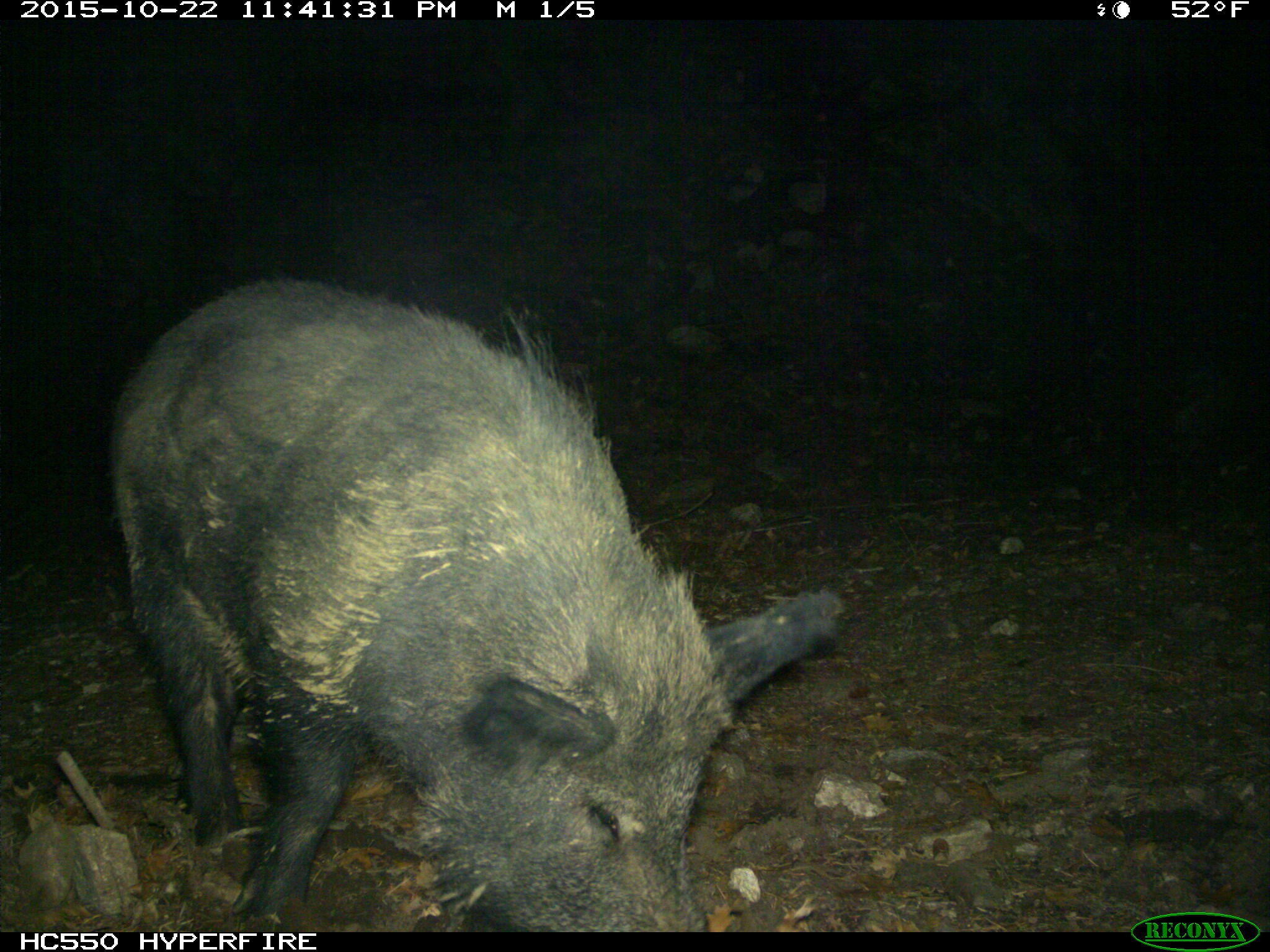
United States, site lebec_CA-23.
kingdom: Animalia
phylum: Chordata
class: Mammalia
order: Artiodactyla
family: Suidae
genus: Sus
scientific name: Sus scrofa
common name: wild boar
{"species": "Sus scrofa (wild boar)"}